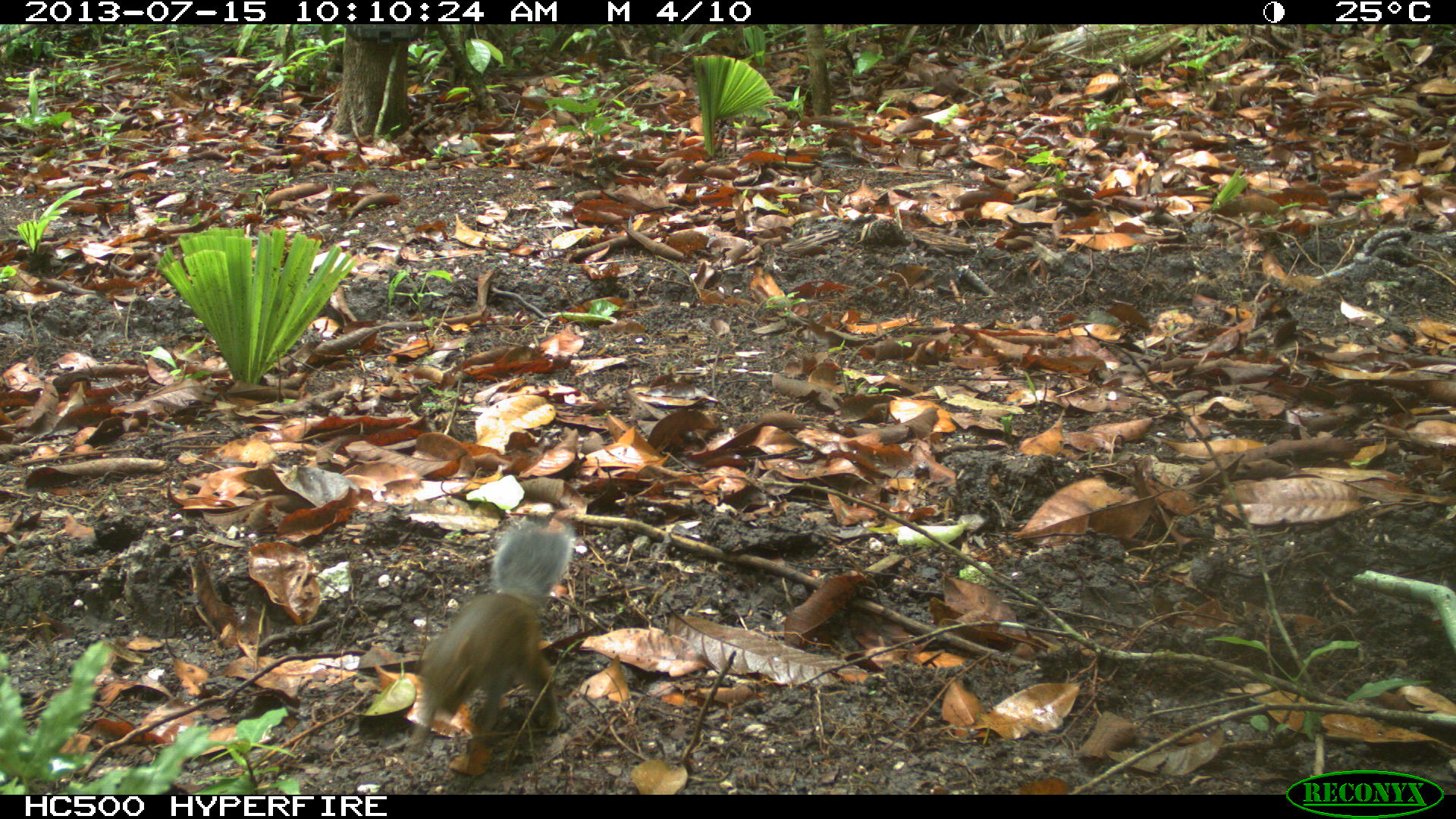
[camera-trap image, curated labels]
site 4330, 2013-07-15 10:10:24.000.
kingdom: Animalia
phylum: Chordata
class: Mammalia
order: Rodentia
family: Sciuridae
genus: Sciurus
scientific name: Sciurus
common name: squirrel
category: sciurus sp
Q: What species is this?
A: Sciurus sp (squirrel) (Sciurus).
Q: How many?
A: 1.